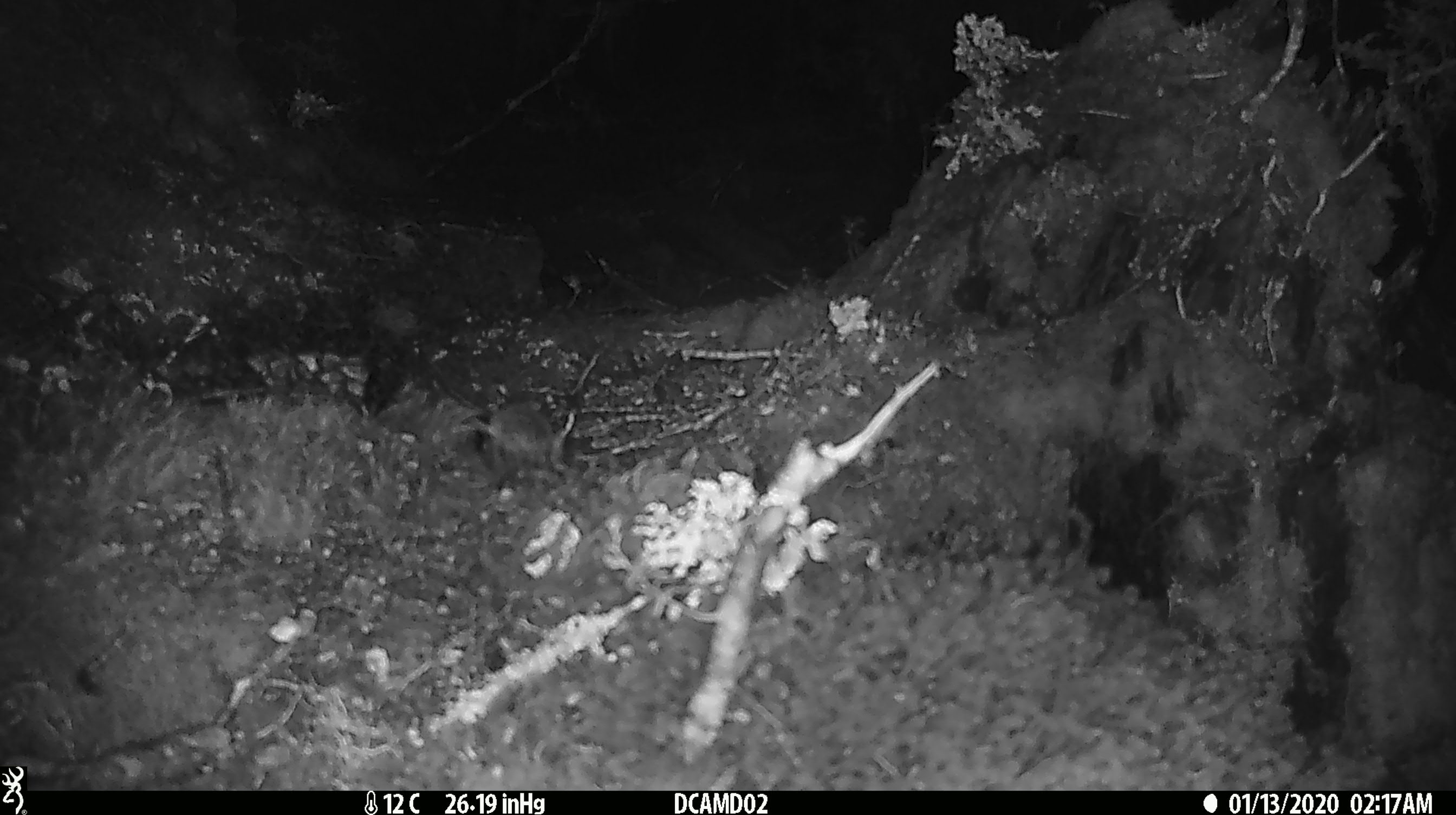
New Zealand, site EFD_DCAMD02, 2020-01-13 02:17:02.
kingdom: Animalia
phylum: Chordata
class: Mammalia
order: Rodentia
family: Muridae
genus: Mus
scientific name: Mus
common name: mouse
Mouse (Mus).